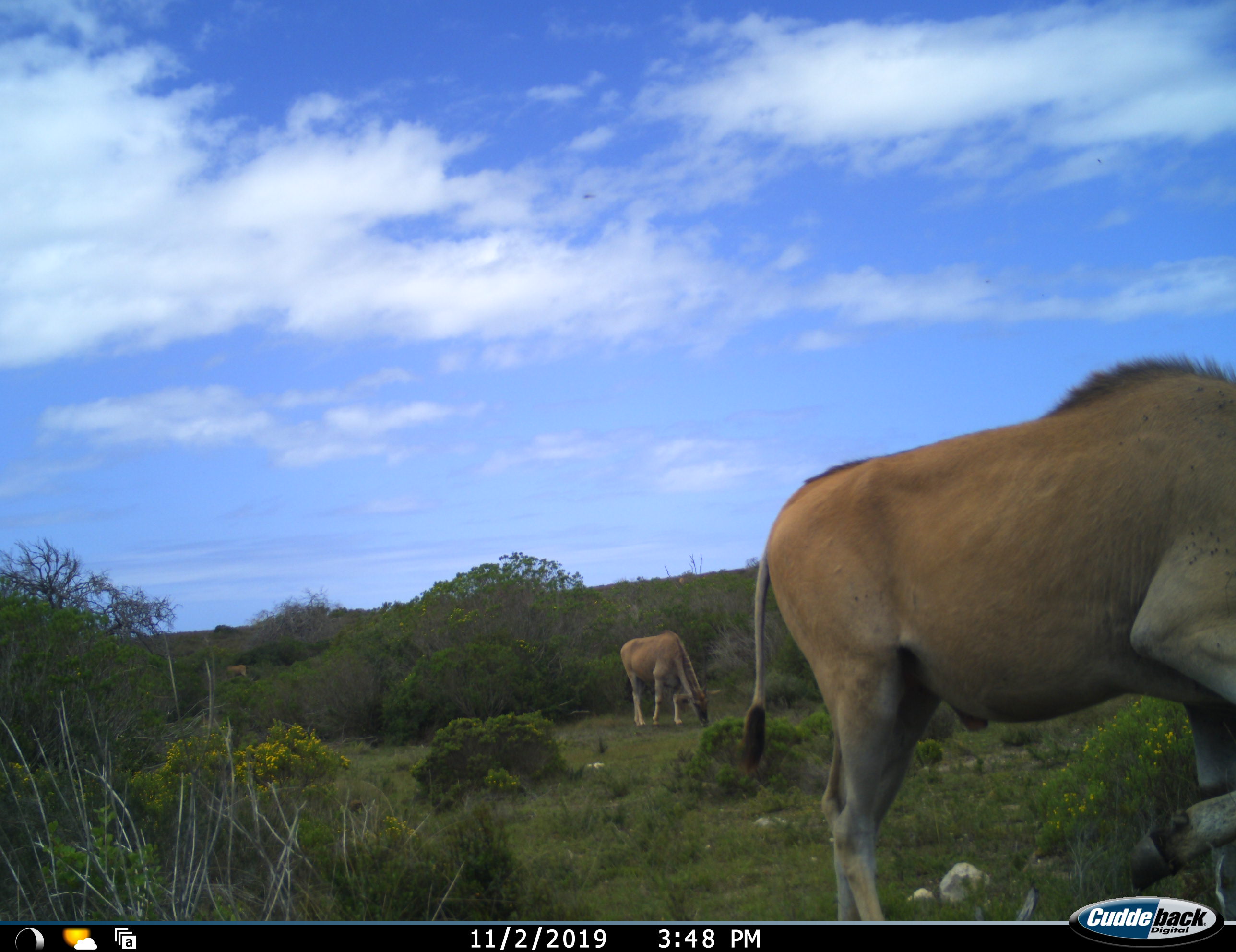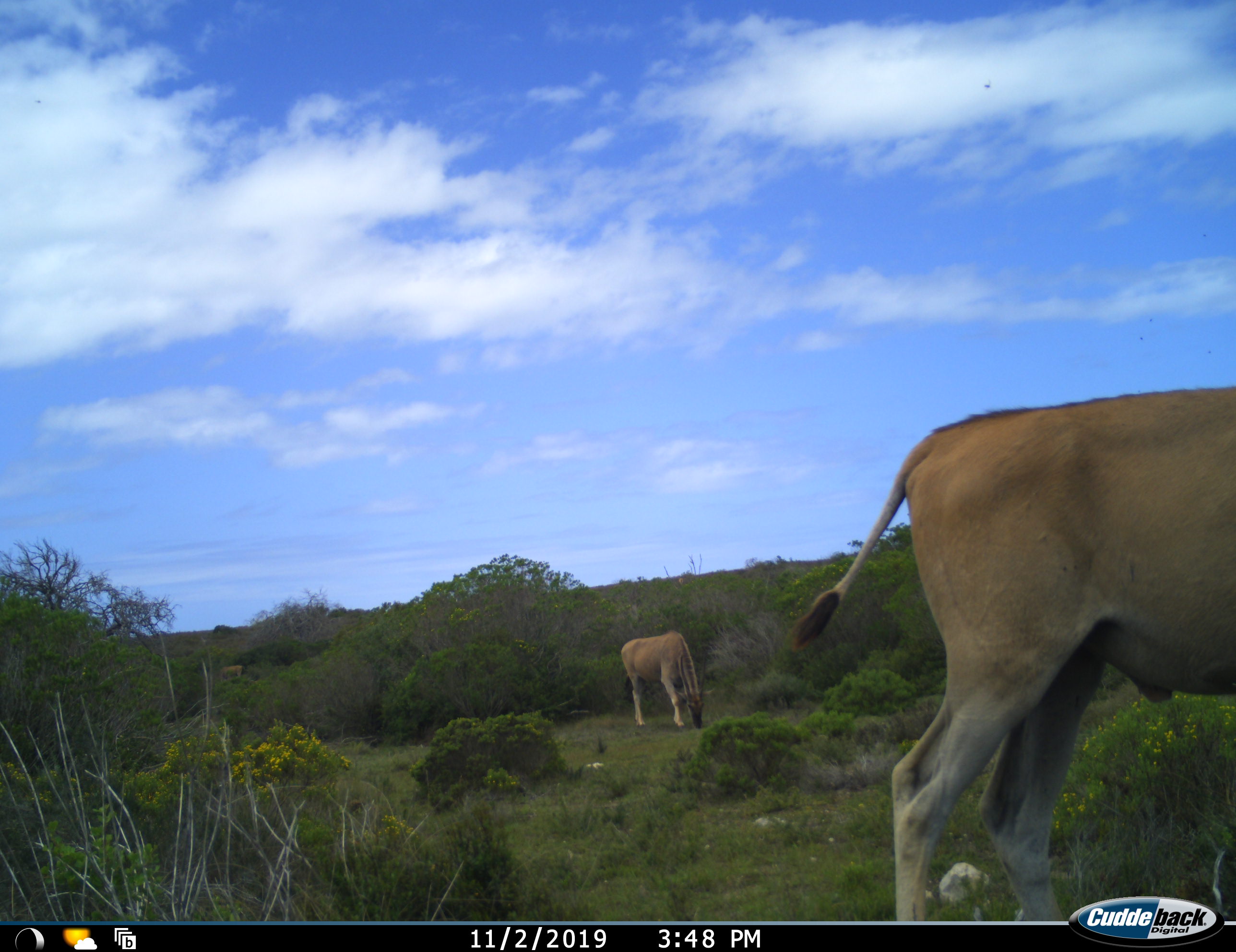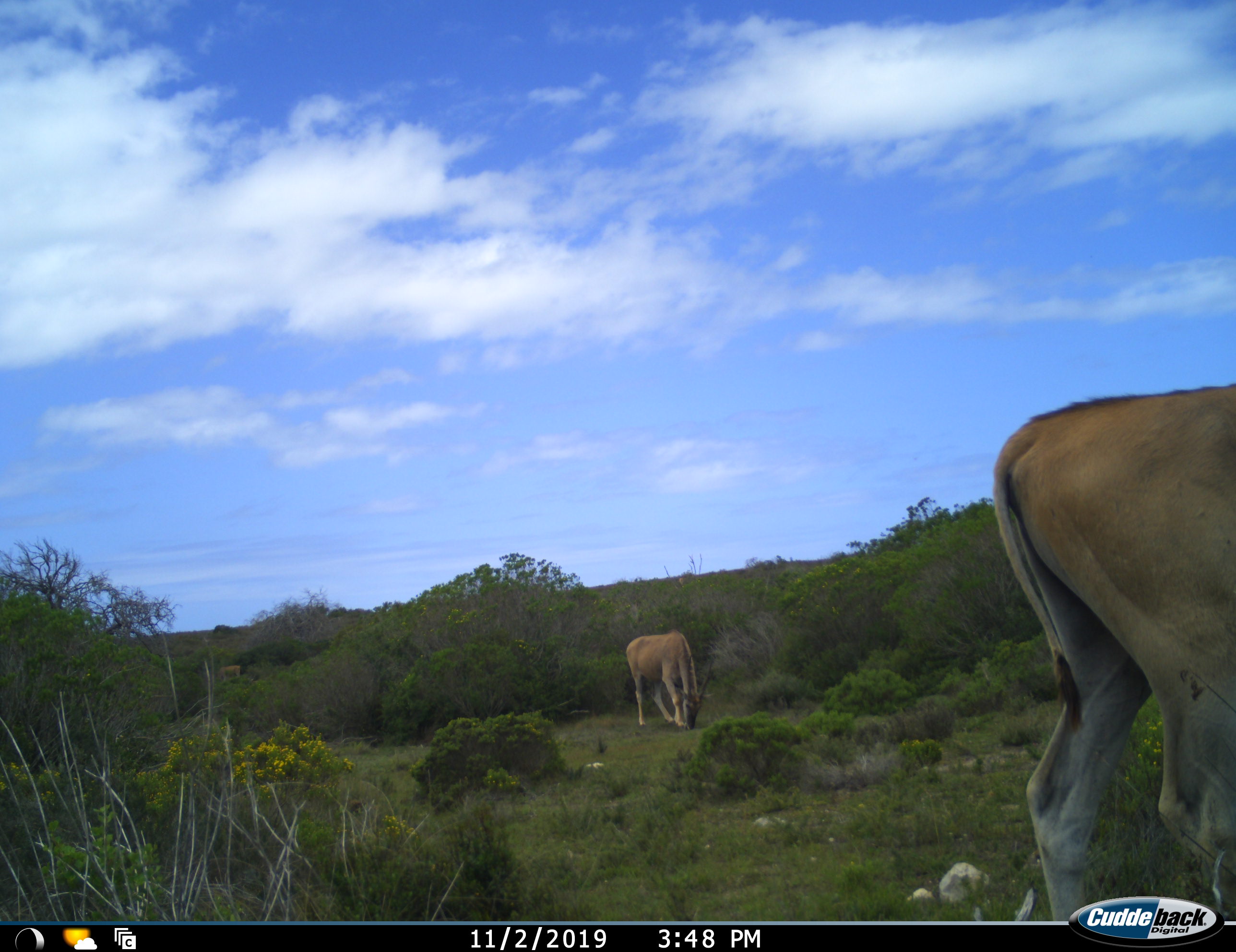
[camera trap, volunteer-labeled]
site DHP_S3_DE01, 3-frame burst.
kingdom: Animalia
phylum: Chordata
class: Mammalia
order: Artiodactyla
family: Bovidae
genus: Tragelaphus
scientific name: Tragelaphus oryx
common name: eland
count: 2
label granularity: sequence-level